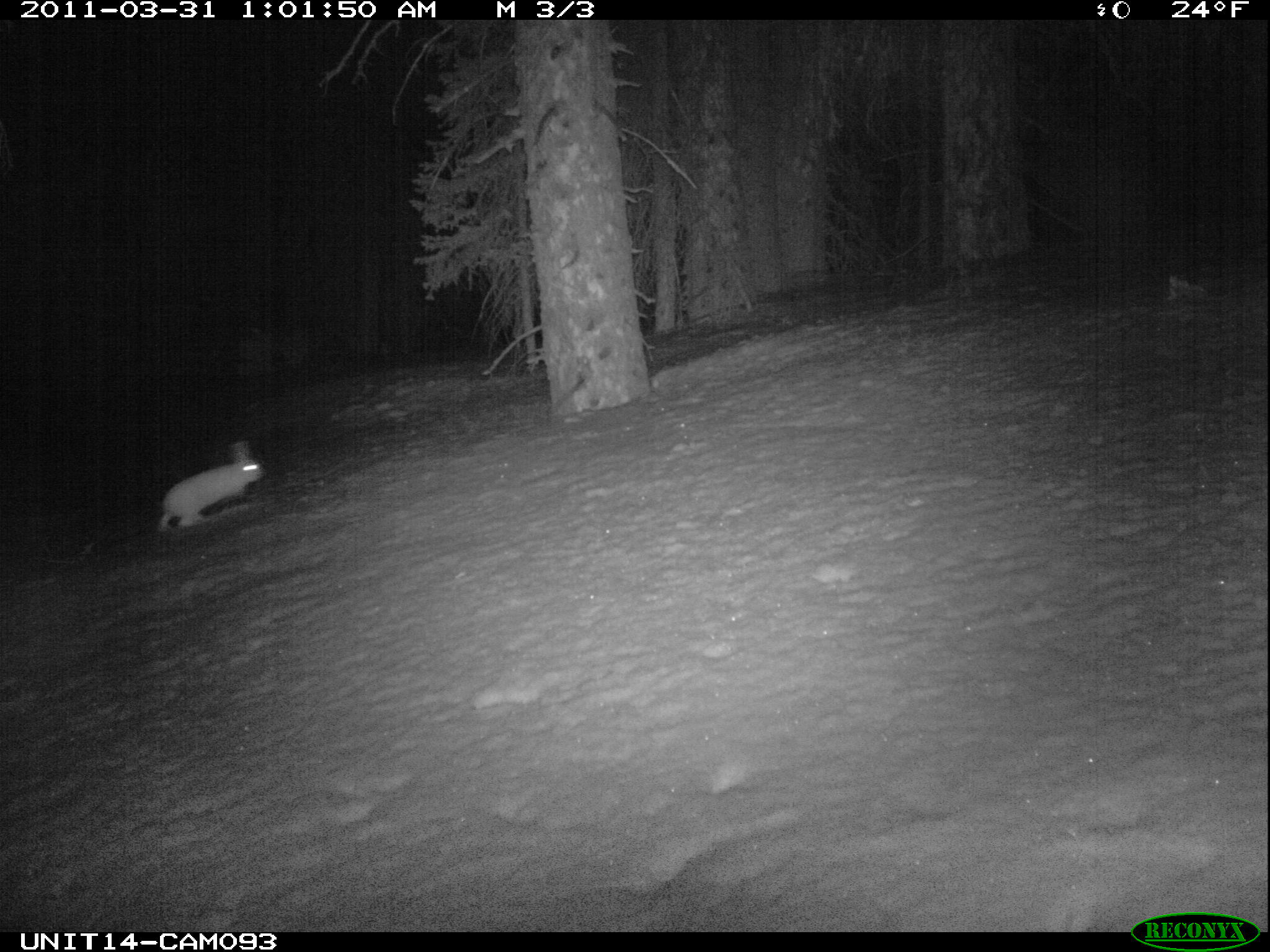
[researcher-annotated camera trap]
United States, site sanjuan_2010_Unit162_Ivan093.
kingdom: Animalia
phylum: Chordata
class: Mammalia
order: Lagomorpha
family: Leporidae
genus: Lepus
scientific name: Lepus americanus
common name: snowshoe hare